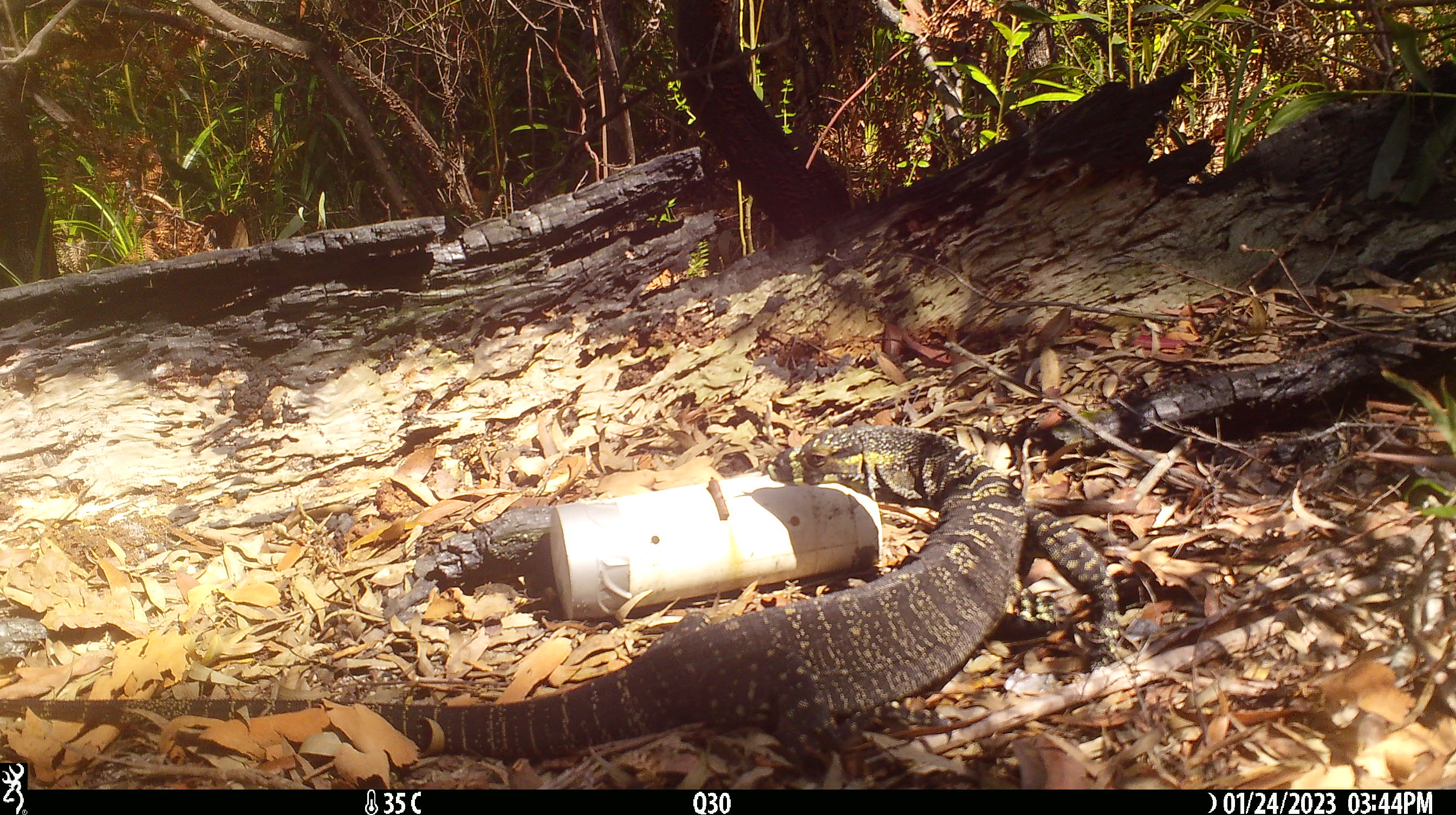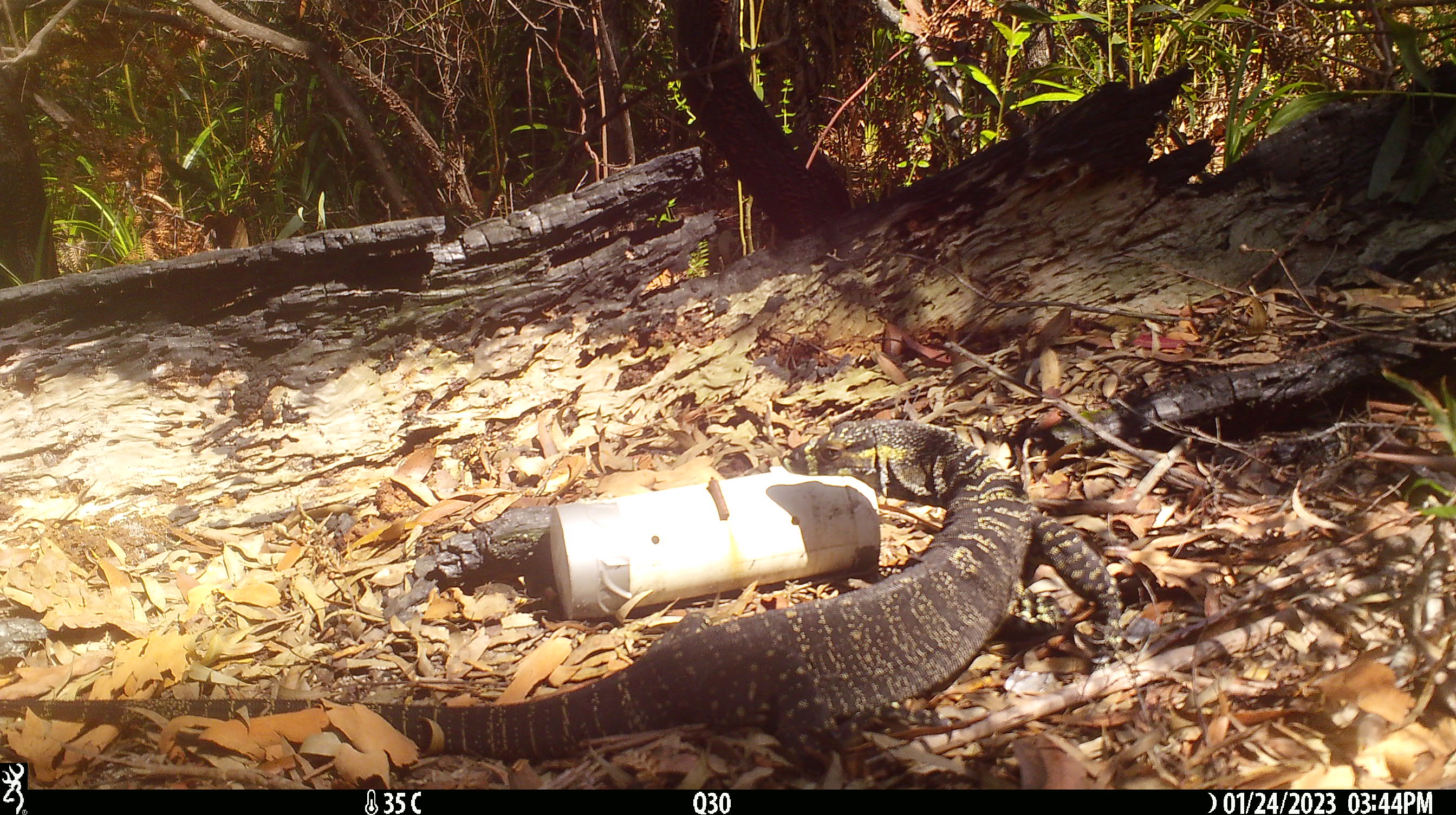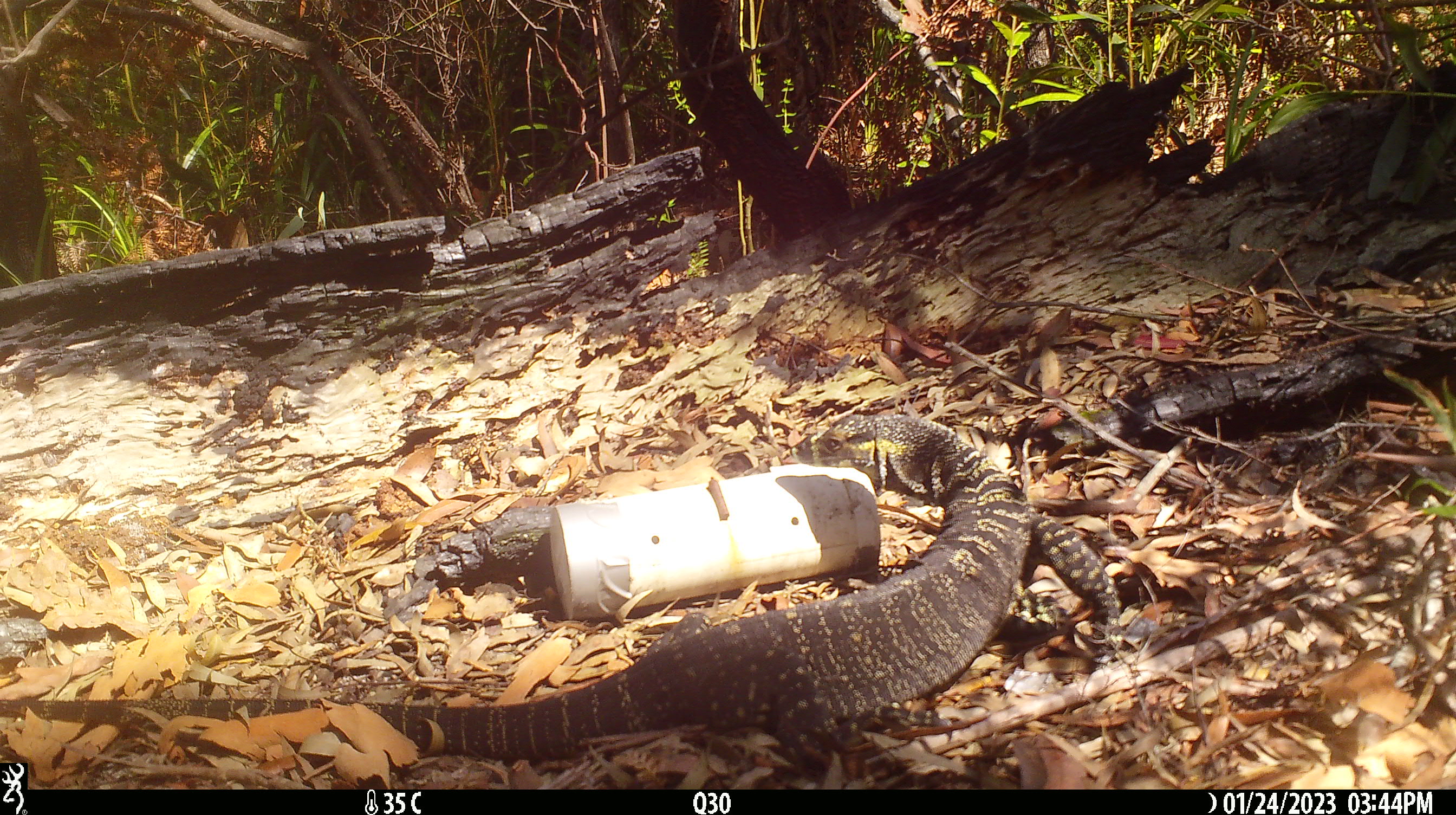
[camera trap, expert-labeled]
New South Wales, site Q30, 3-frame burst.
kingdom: Animalia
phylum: Chordata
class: Reptilia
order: Squamata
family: Varanidae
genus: Varanus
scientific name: Varanus varius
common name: lace monitor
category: goanna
Goanna (lace monitor) (Varanus varius).